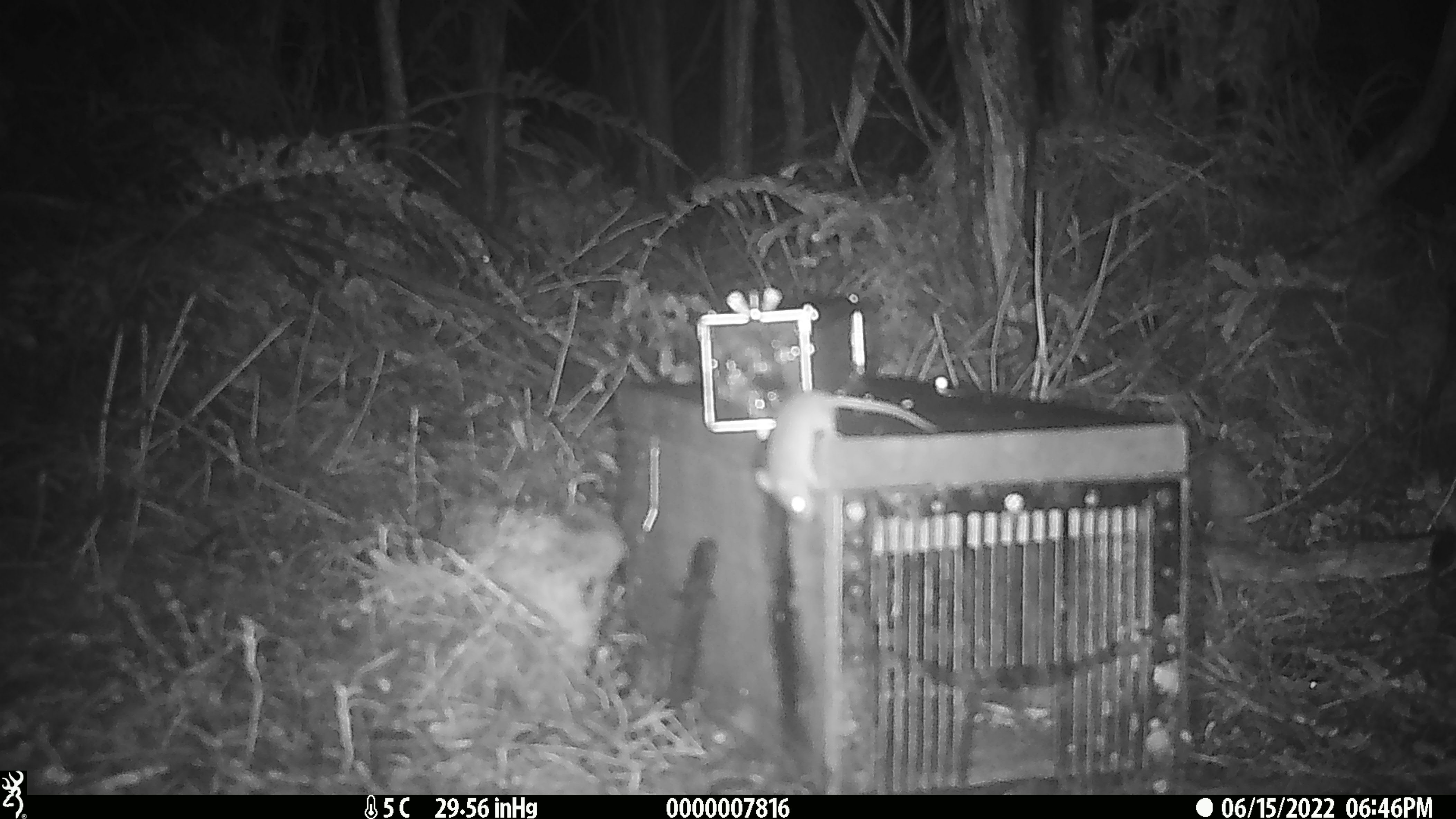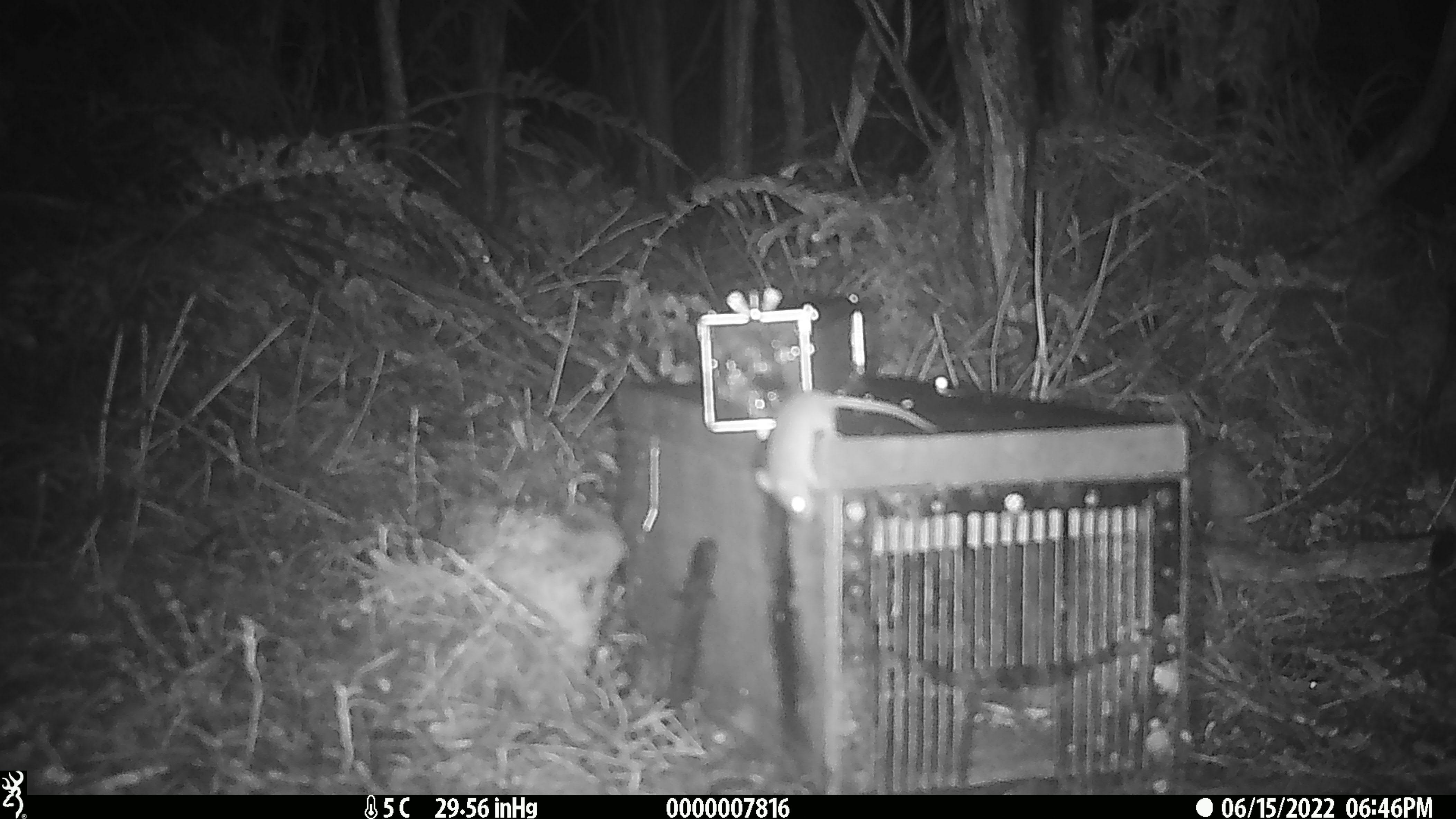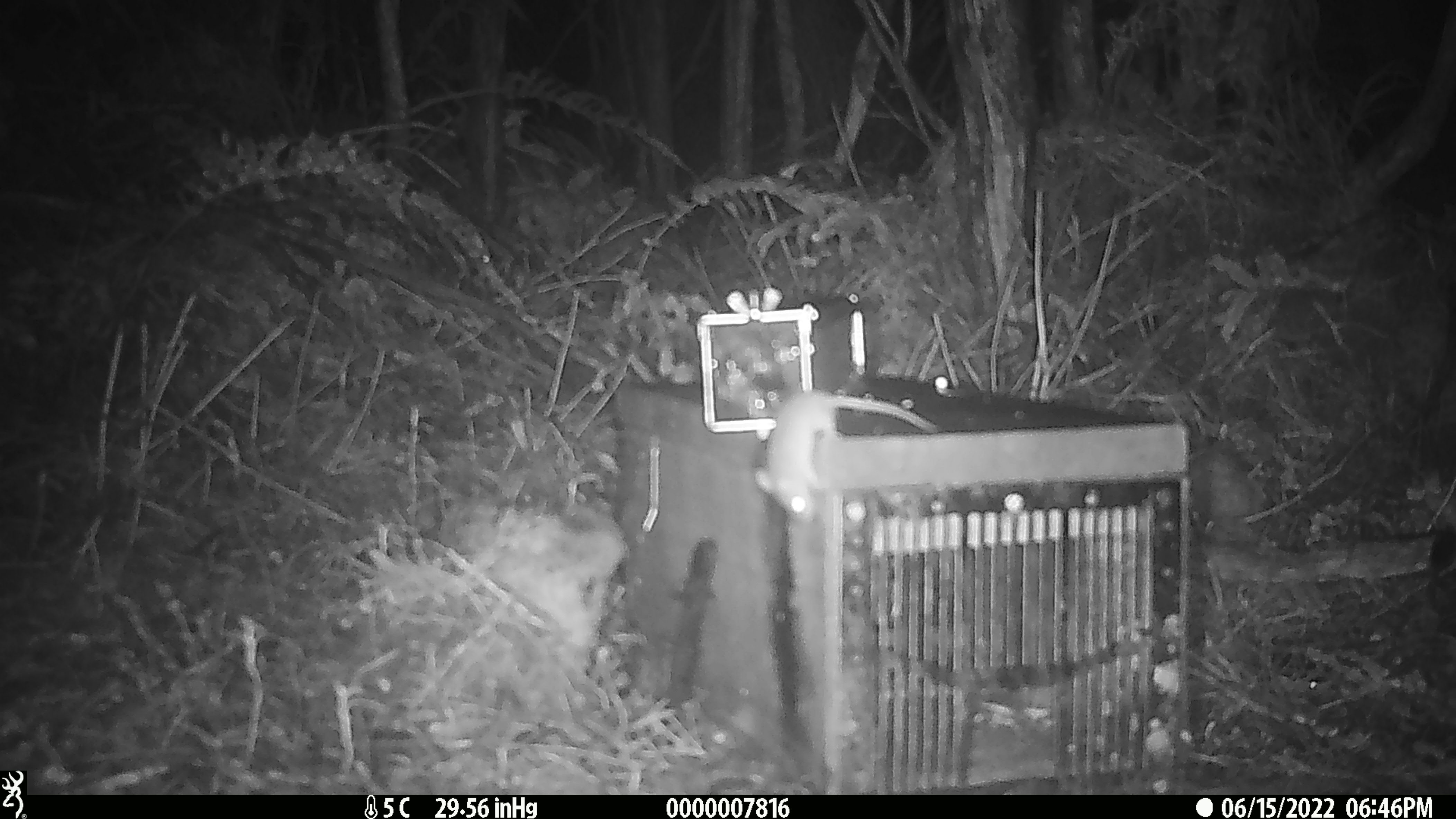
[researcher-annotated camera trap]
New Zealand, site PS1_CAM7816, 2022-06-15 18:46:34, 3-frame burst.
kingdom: Animalia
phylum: Chordata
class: Mammalia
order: Rodentia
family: Muridae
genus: Mus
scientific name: Mus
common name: mouse